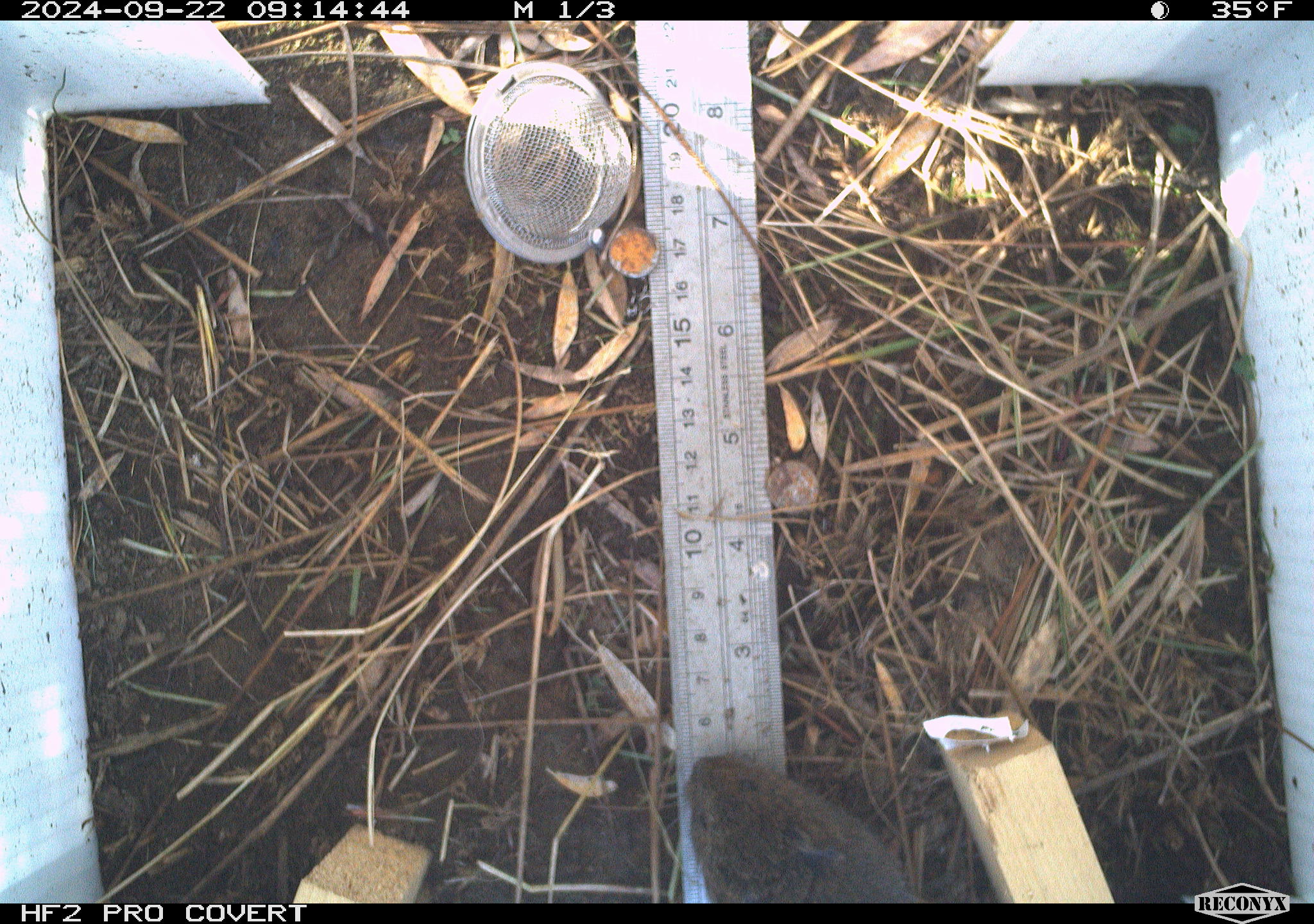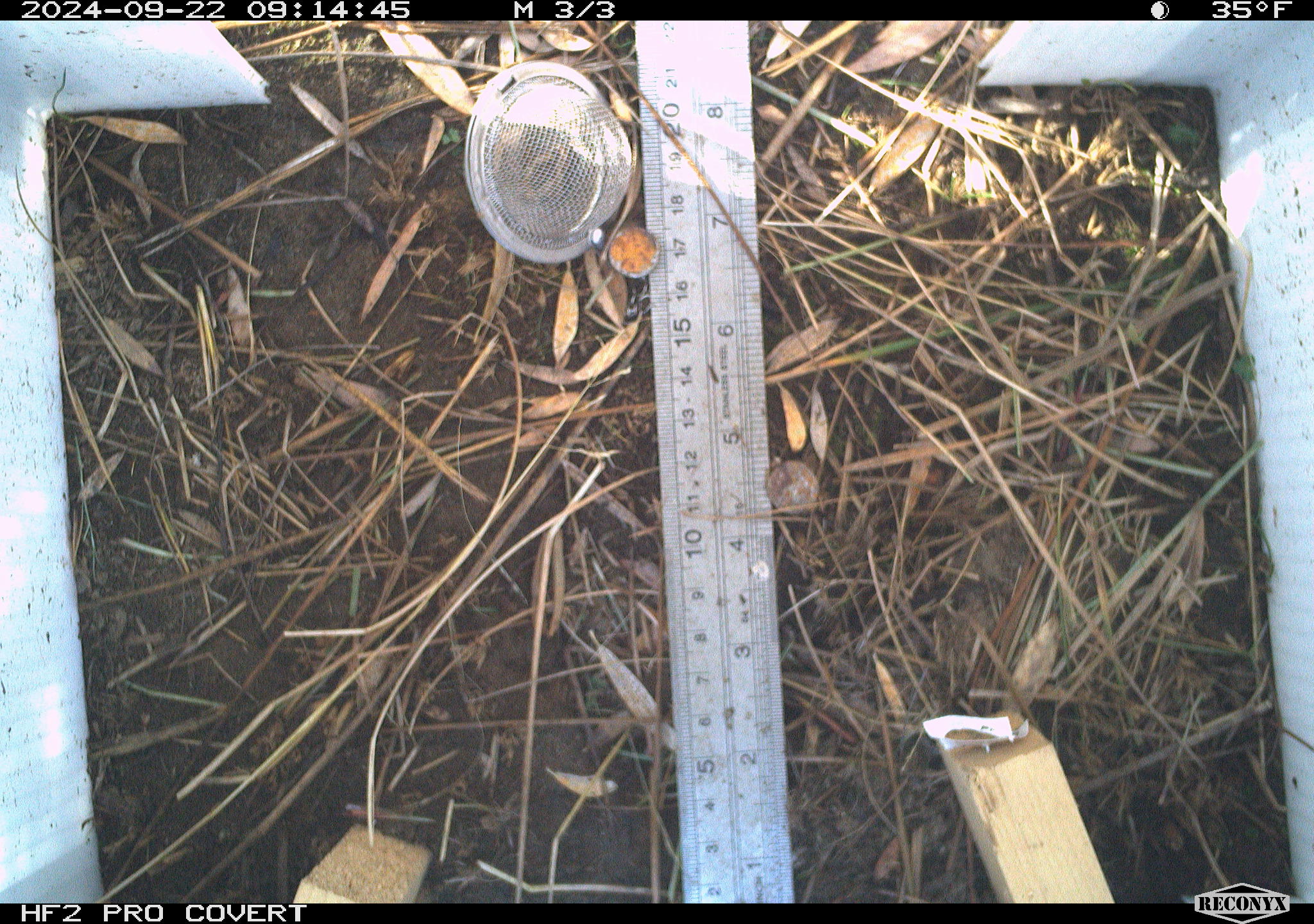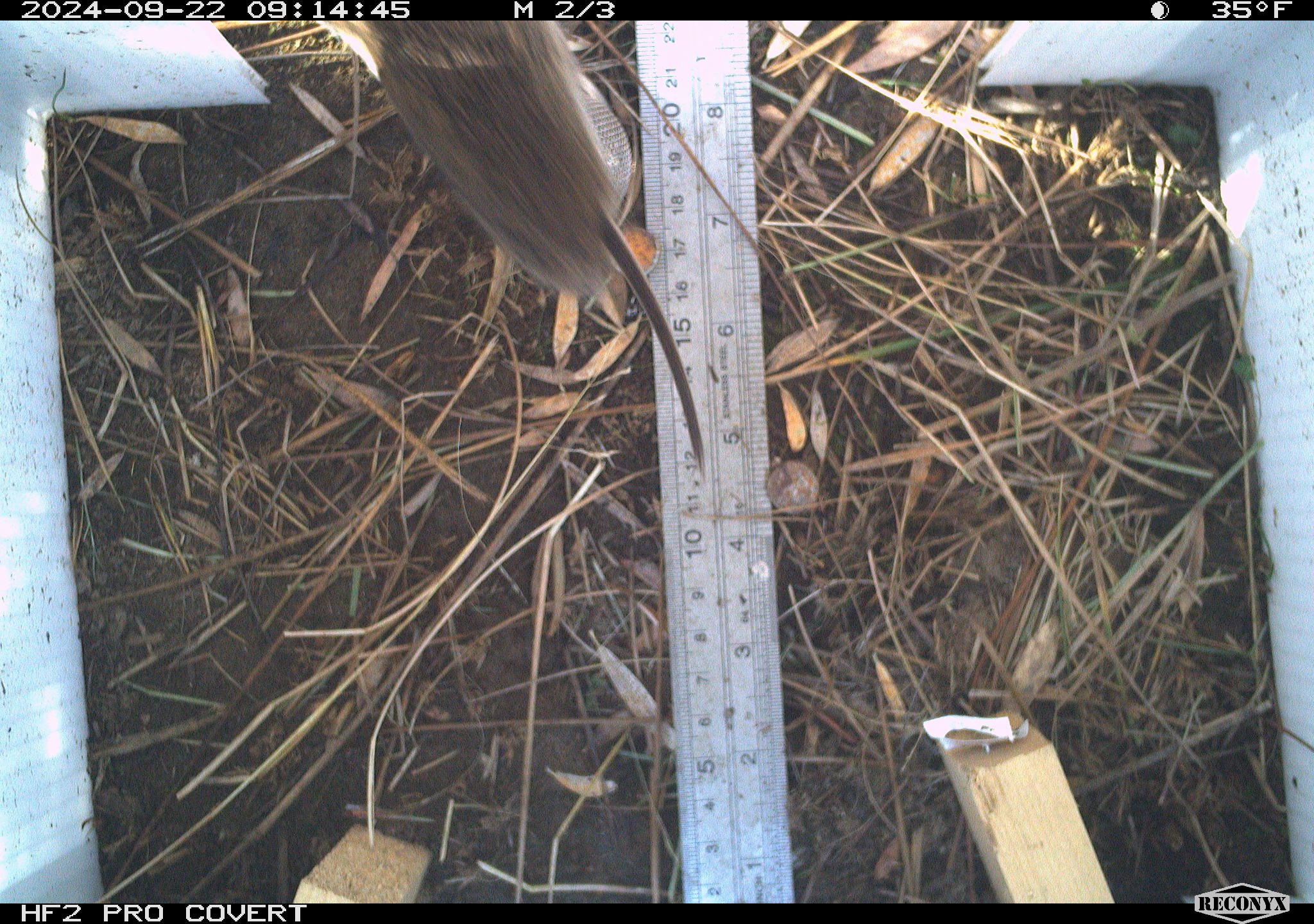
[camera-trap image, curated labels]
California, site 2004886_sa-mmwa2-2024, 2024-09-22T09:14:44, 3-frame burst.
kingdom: Animalia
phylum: Chordata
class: Mammalia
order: Rodentia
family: Cricetidae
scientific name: Arvicolinae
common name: voles, lemmings, and muskrats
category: arvicolinae subfamily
Arvicolinae subfamily (voles, lemmings, and muskrats) (Arvicolinae).